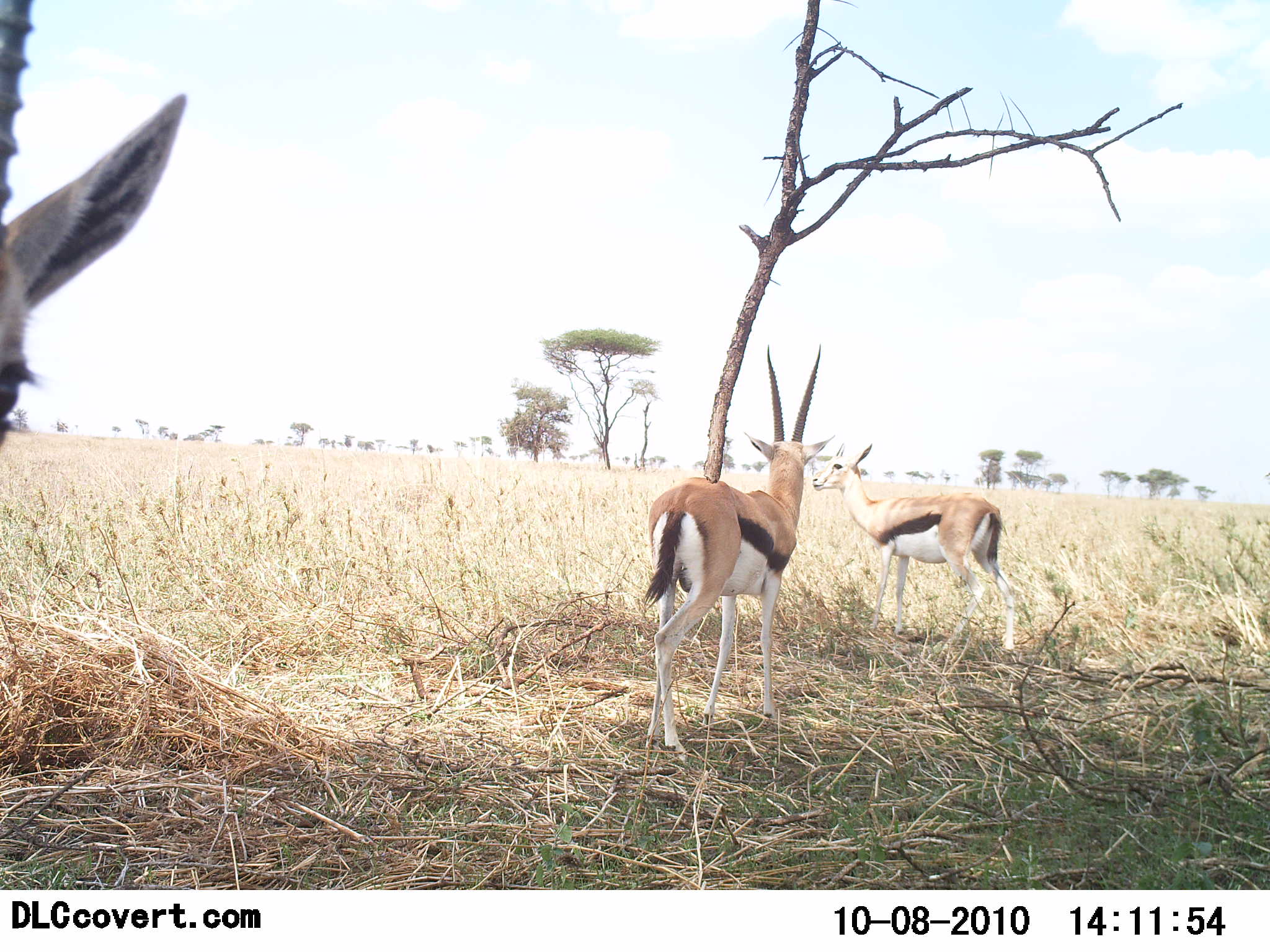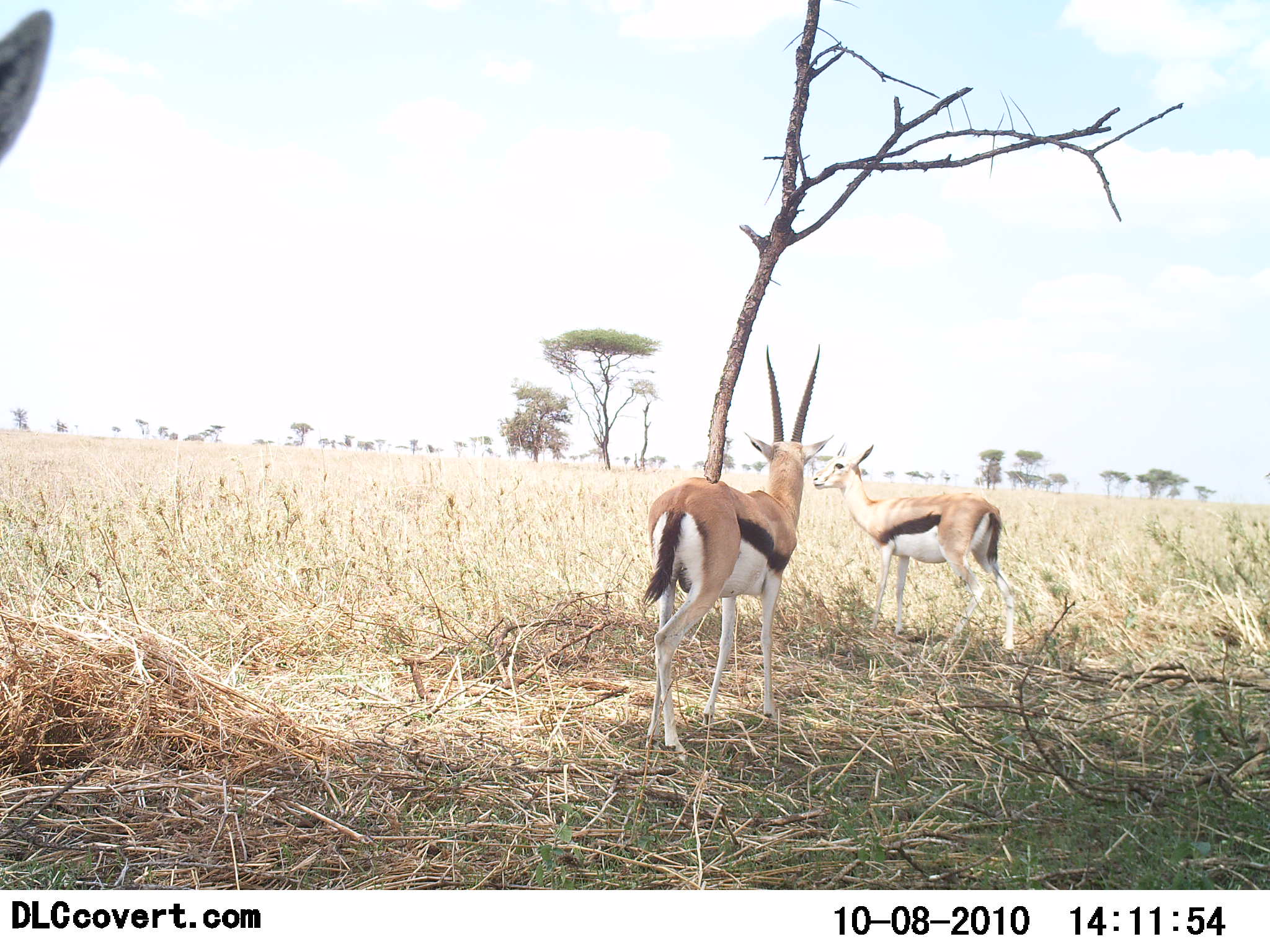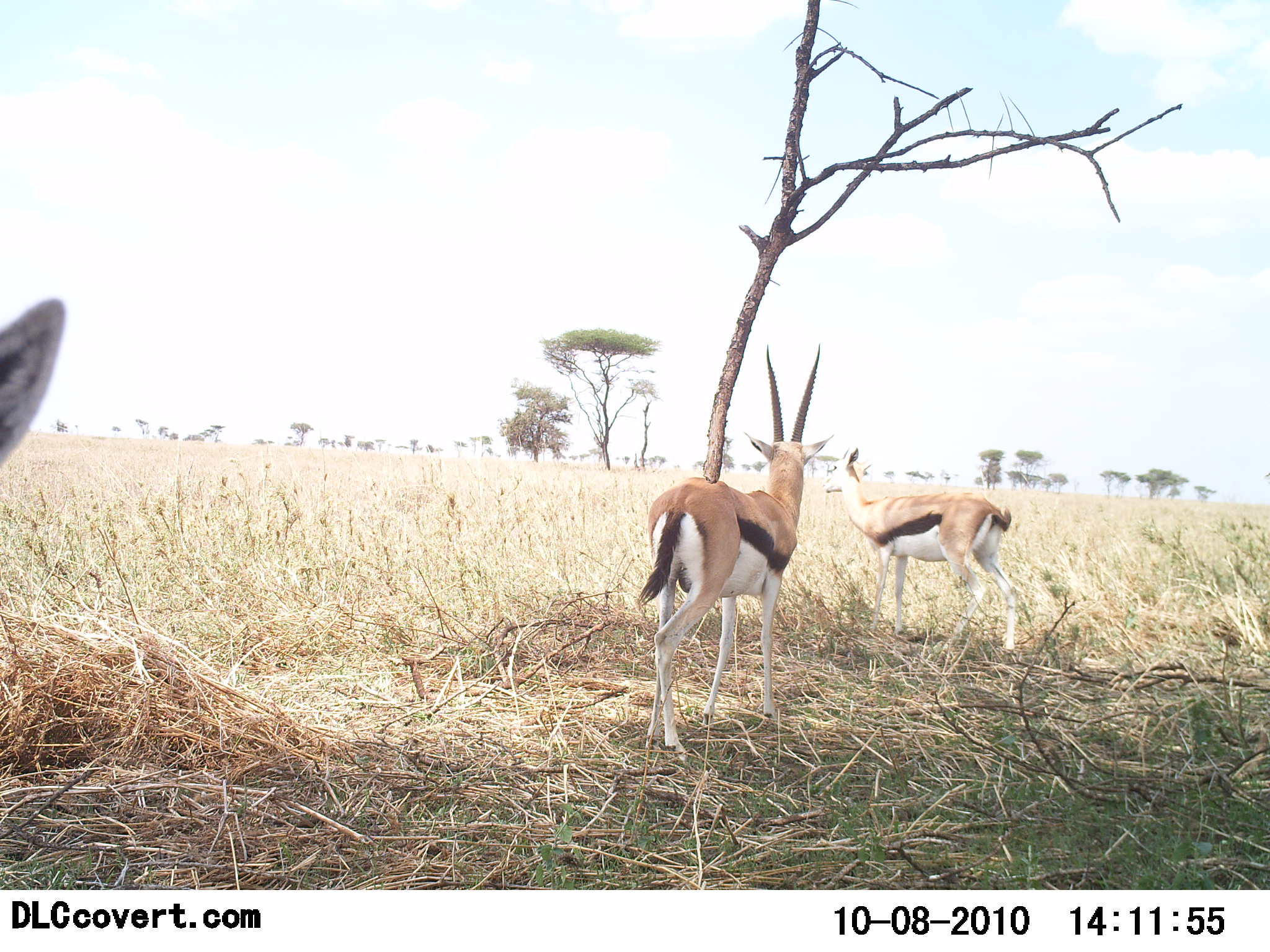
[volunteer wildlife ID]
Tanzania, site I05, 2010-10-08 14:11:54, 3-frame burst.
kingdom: Animalia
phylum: Chordata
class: Mammalia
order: Artiodactyla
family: Bovidae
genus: Eudorcas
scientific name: Eudorcas thomsonii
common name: thomson's gazelle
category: gazellethomsons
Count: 3.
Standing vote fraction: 100%.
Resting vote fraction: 0%.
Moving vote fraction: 0%.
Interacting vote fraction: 0%.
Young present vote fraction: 6%.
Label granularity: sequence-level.